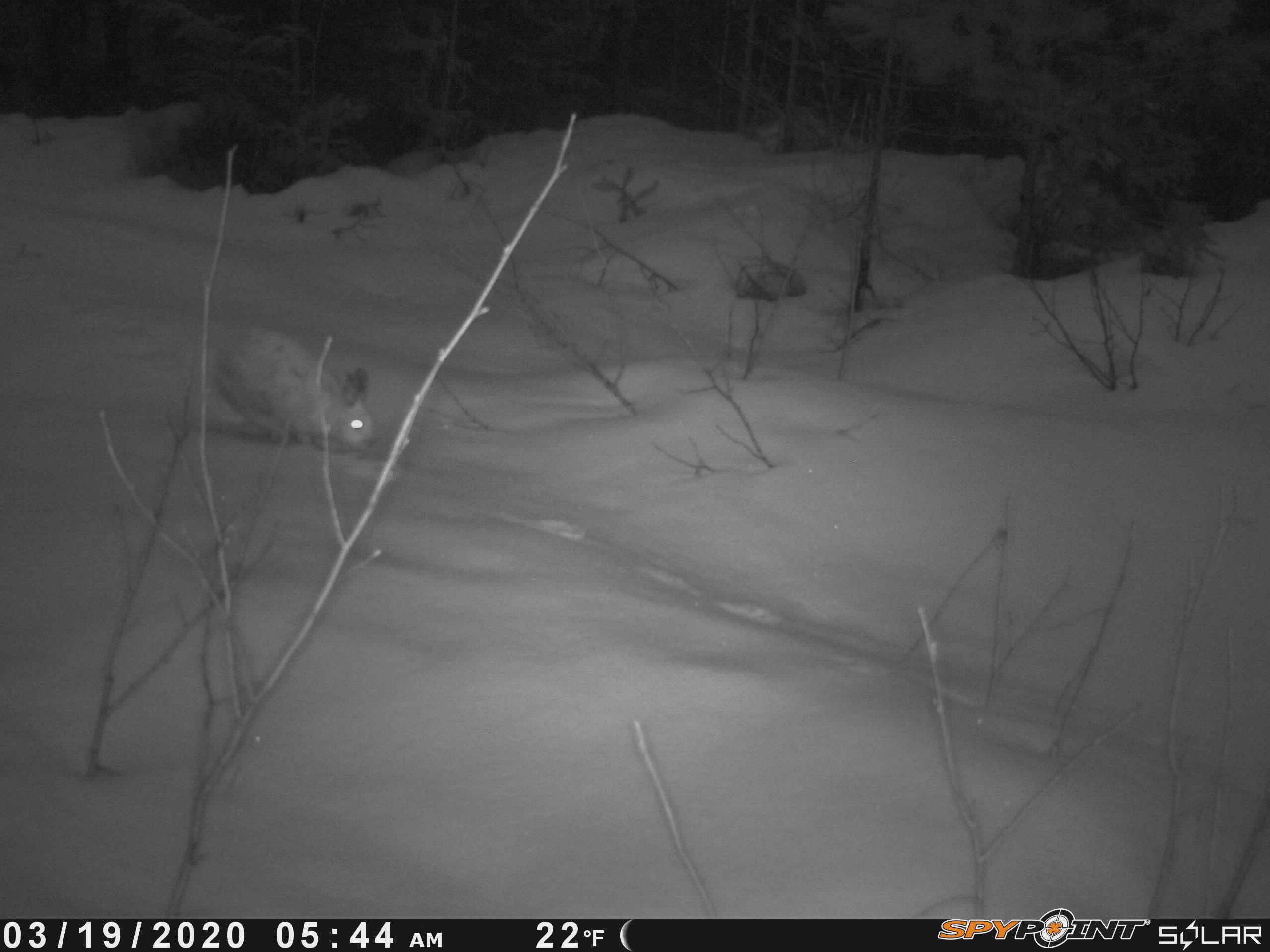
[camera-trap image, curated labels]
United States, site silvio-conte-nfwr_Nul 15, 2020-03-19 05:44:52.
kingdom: Animalia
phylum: Chordata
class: Mammalia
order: Lagomorpha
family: Leporidae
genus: Lepus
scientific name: Lepus americanus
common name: snowshoe hare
Snowshoe hare (Lepus americanus).